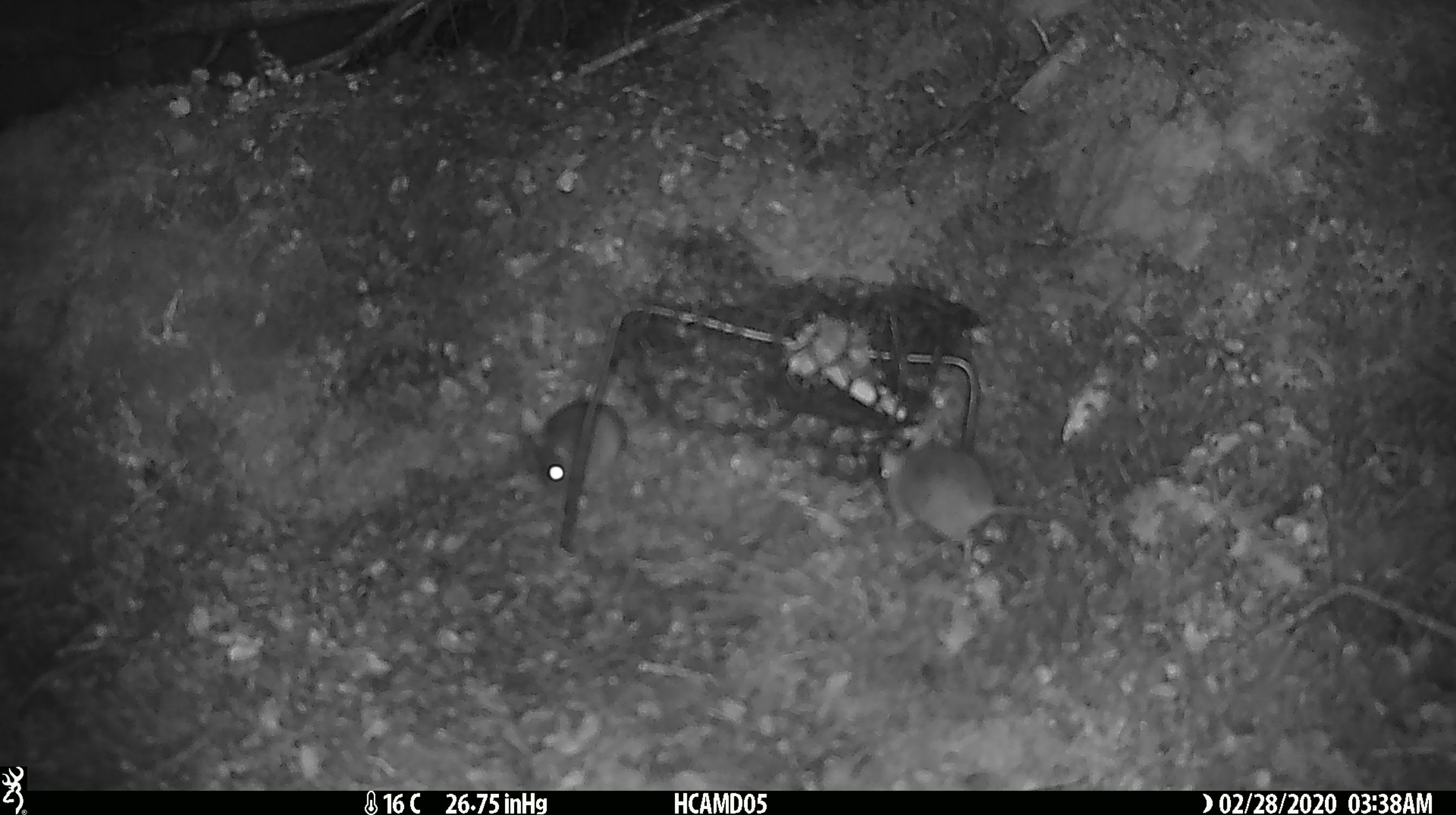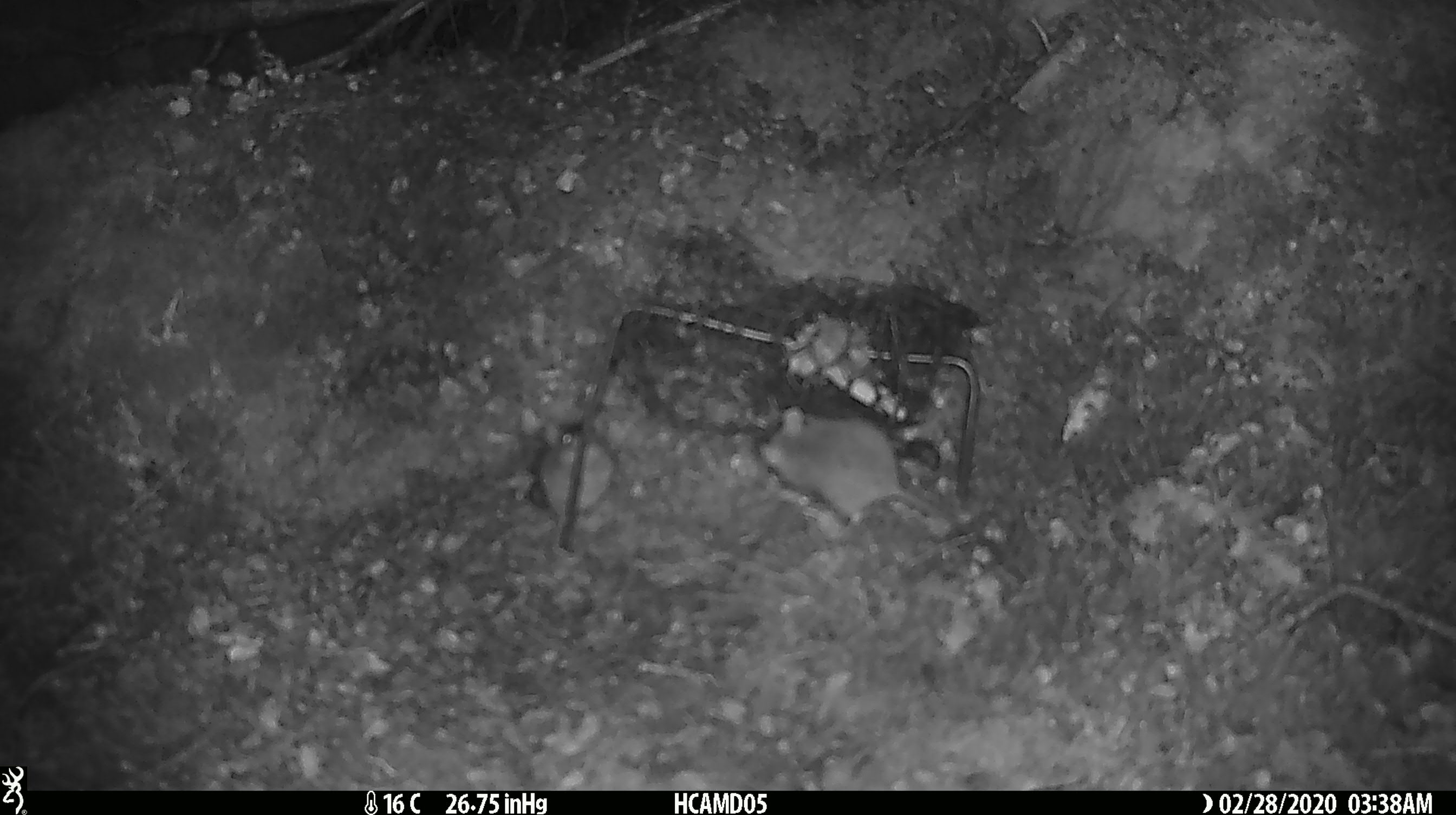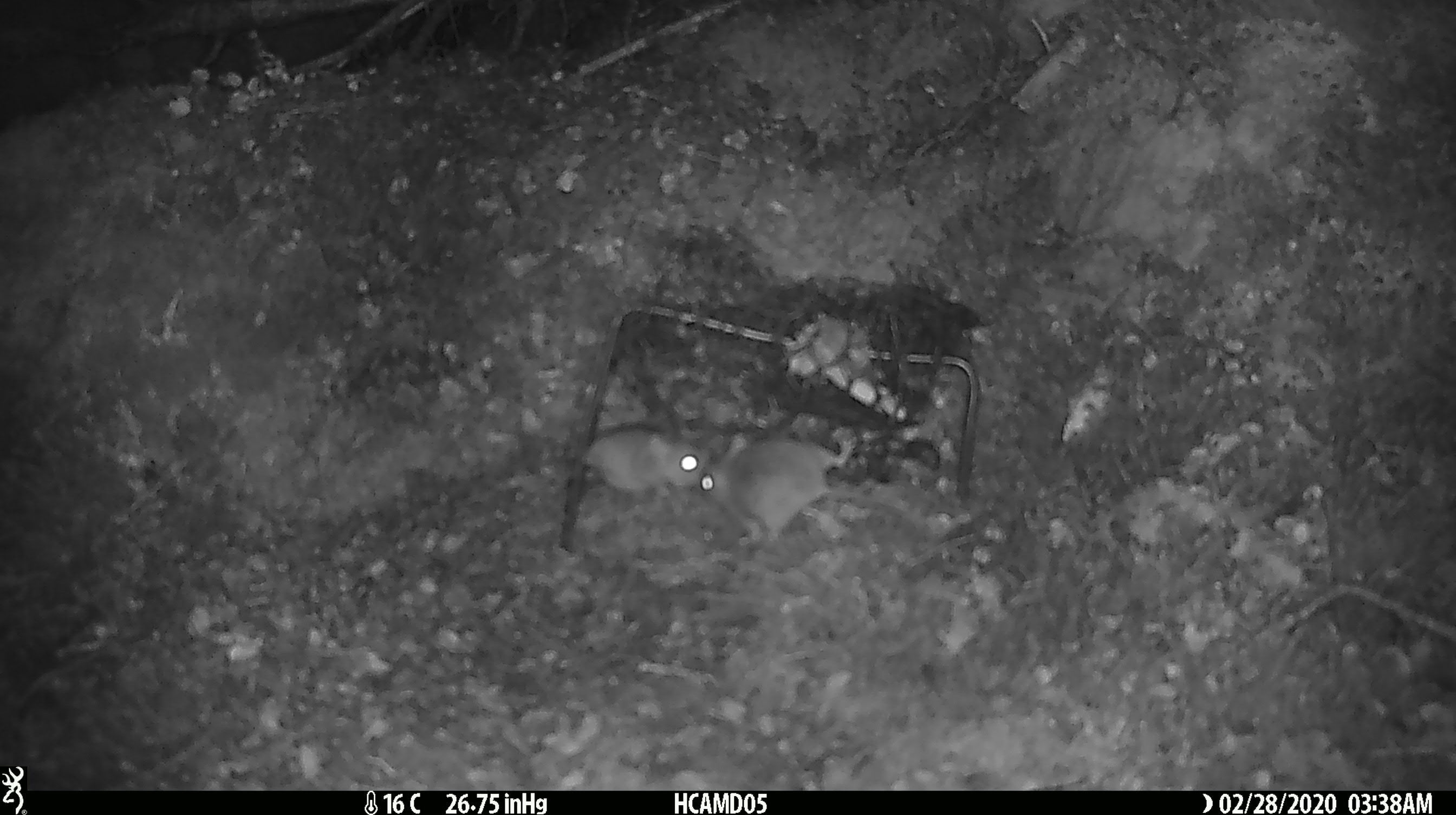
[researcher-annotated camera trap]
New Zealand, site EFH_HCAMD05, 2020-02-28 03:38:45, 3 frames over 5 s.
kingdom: Animalia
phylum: Chordata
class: Mammalia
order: Rodentia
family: Muridae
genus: Mus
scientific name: Mus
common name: mouse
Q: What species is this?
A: Mouse (Mus).